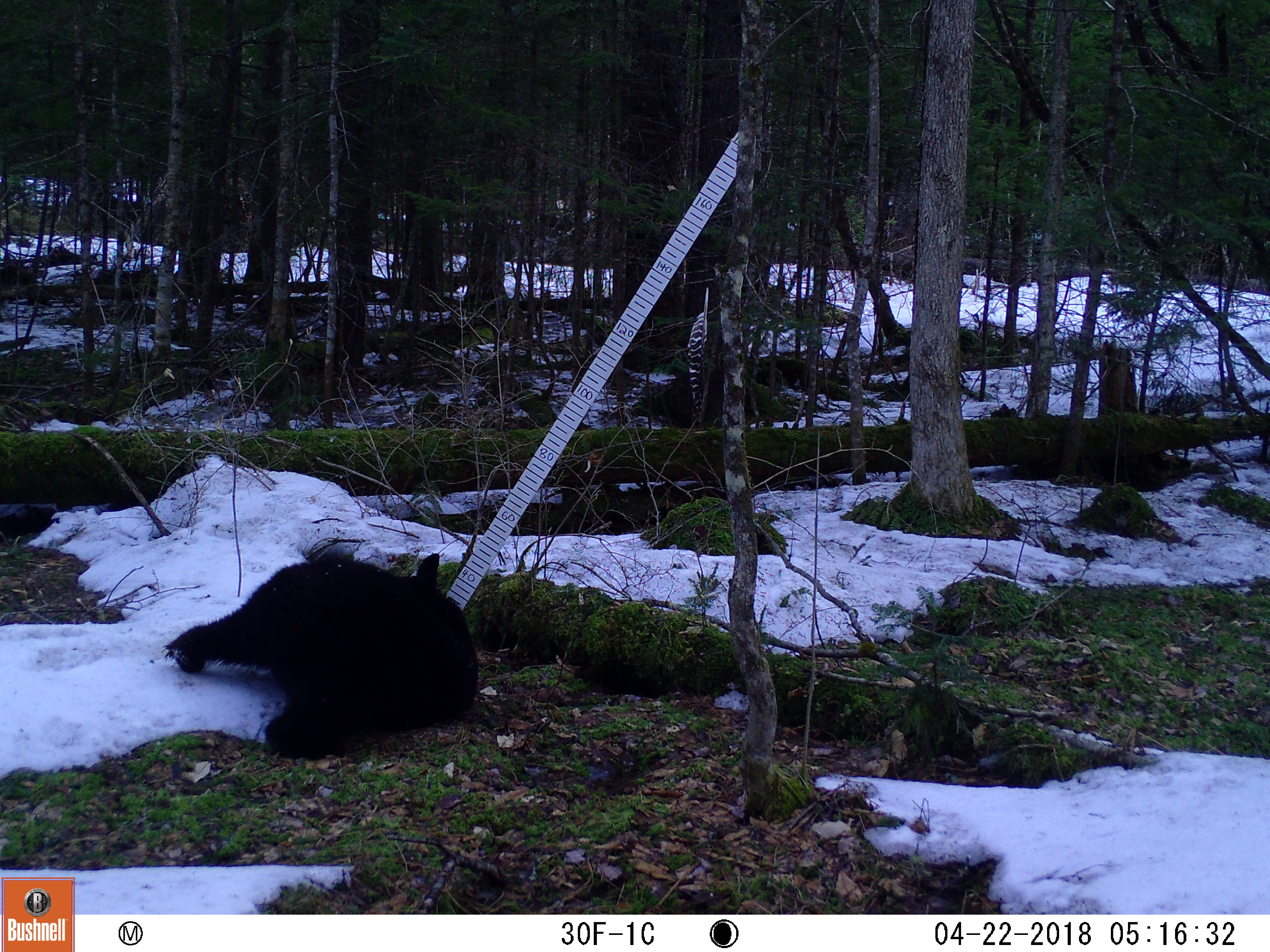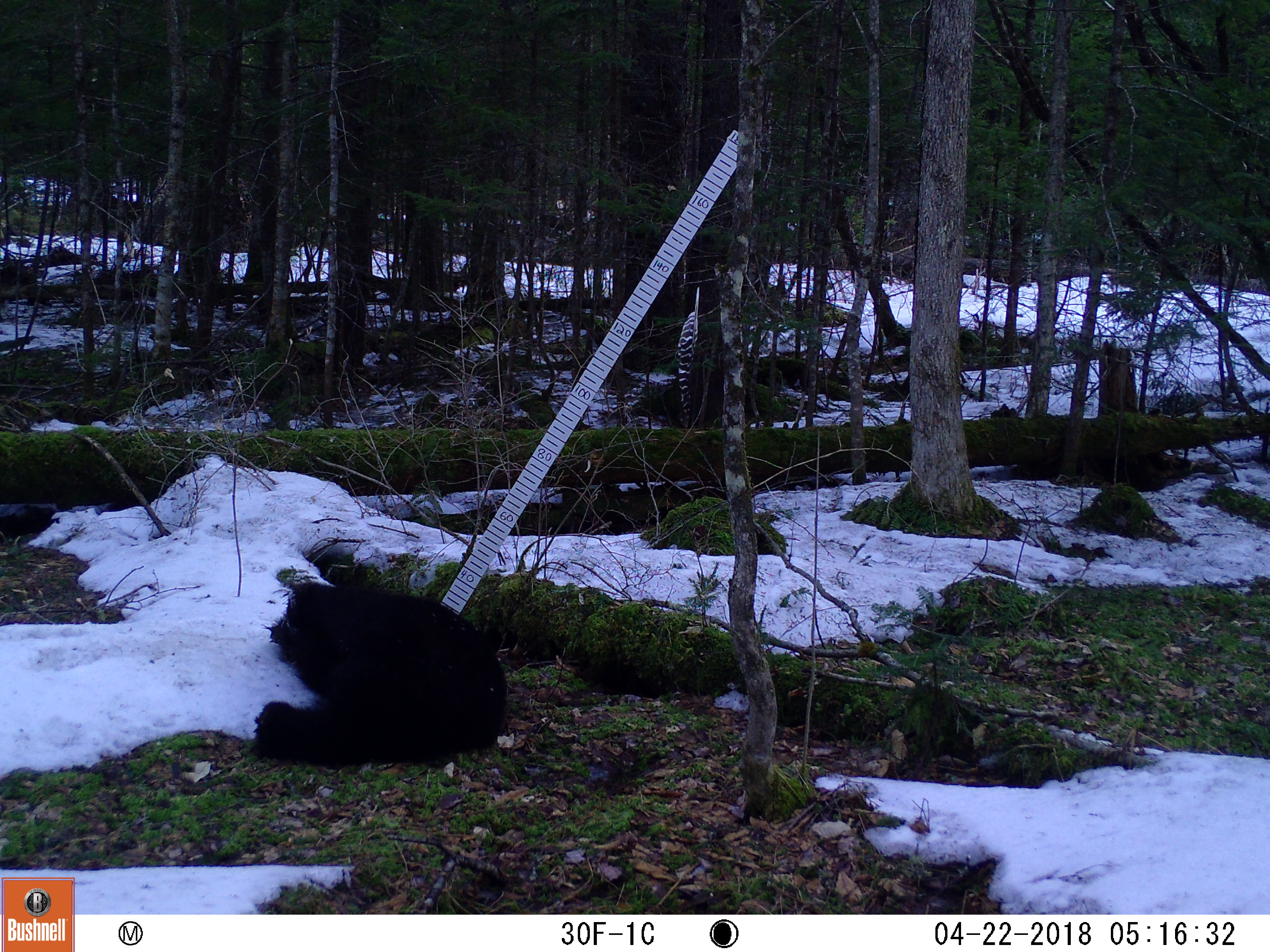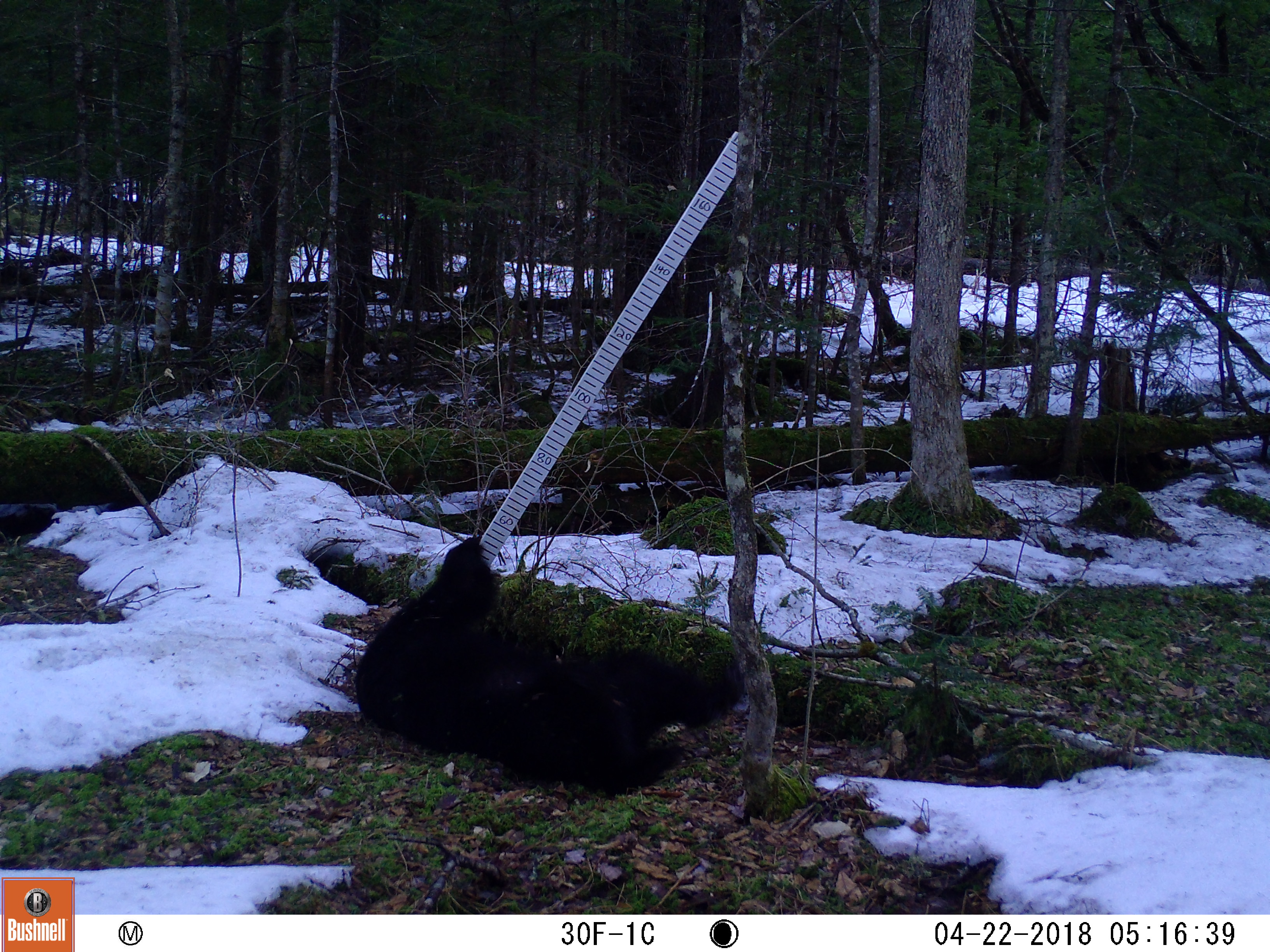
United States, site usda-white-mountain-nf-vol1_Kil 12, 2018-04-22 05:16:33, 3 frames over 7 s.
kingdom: Animalia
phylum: Chordata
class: Mammalia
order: Carnivora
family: Ursidae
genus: Ursus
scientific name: Ursus americanus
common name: black bear